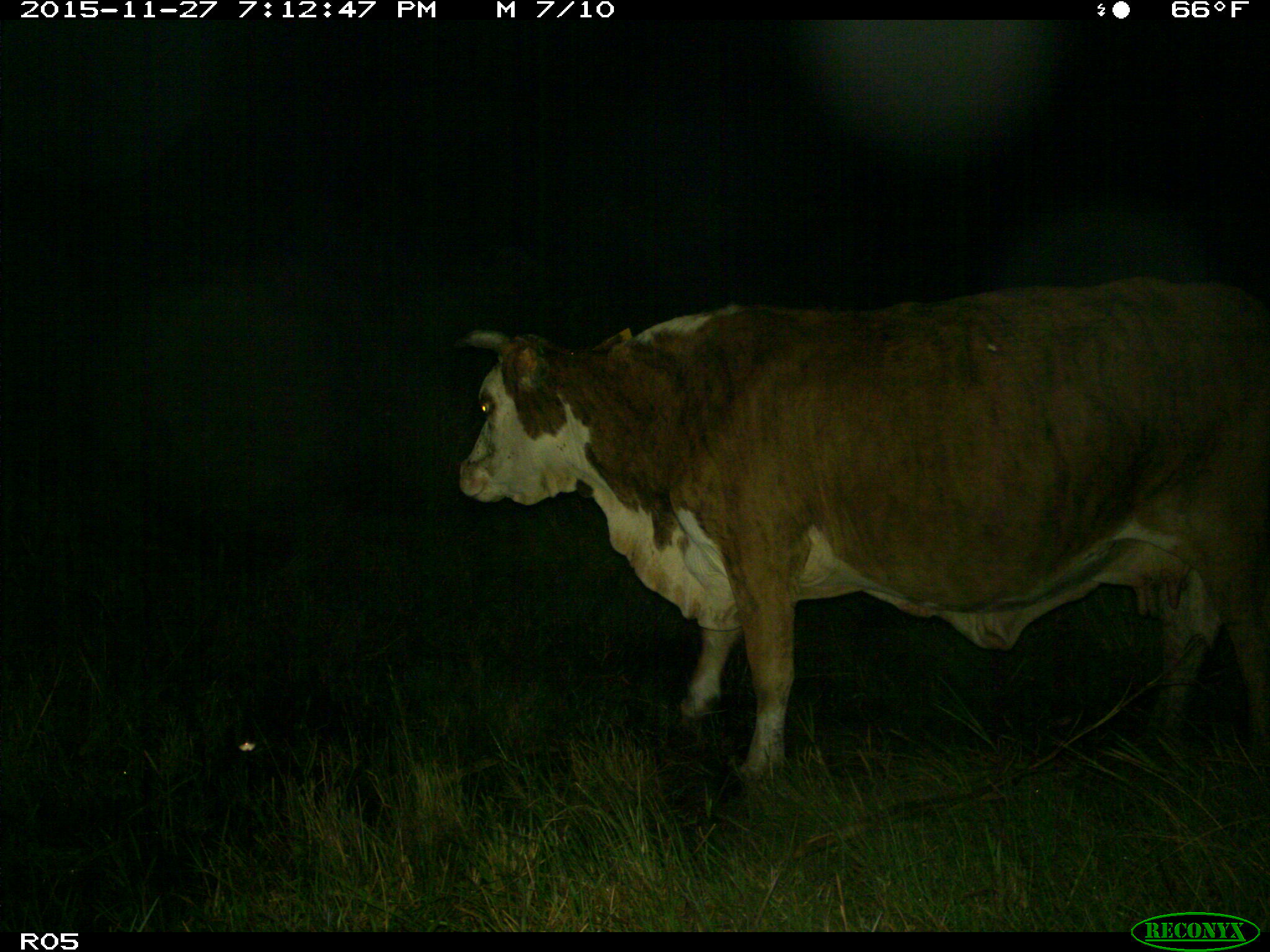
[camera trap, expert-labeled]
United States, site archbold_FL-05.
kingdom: Animalia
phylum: Chordata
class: Mammalia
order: Artiodactyla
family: Bovidae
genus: Bos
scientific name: Bos taurus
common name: domestic cow